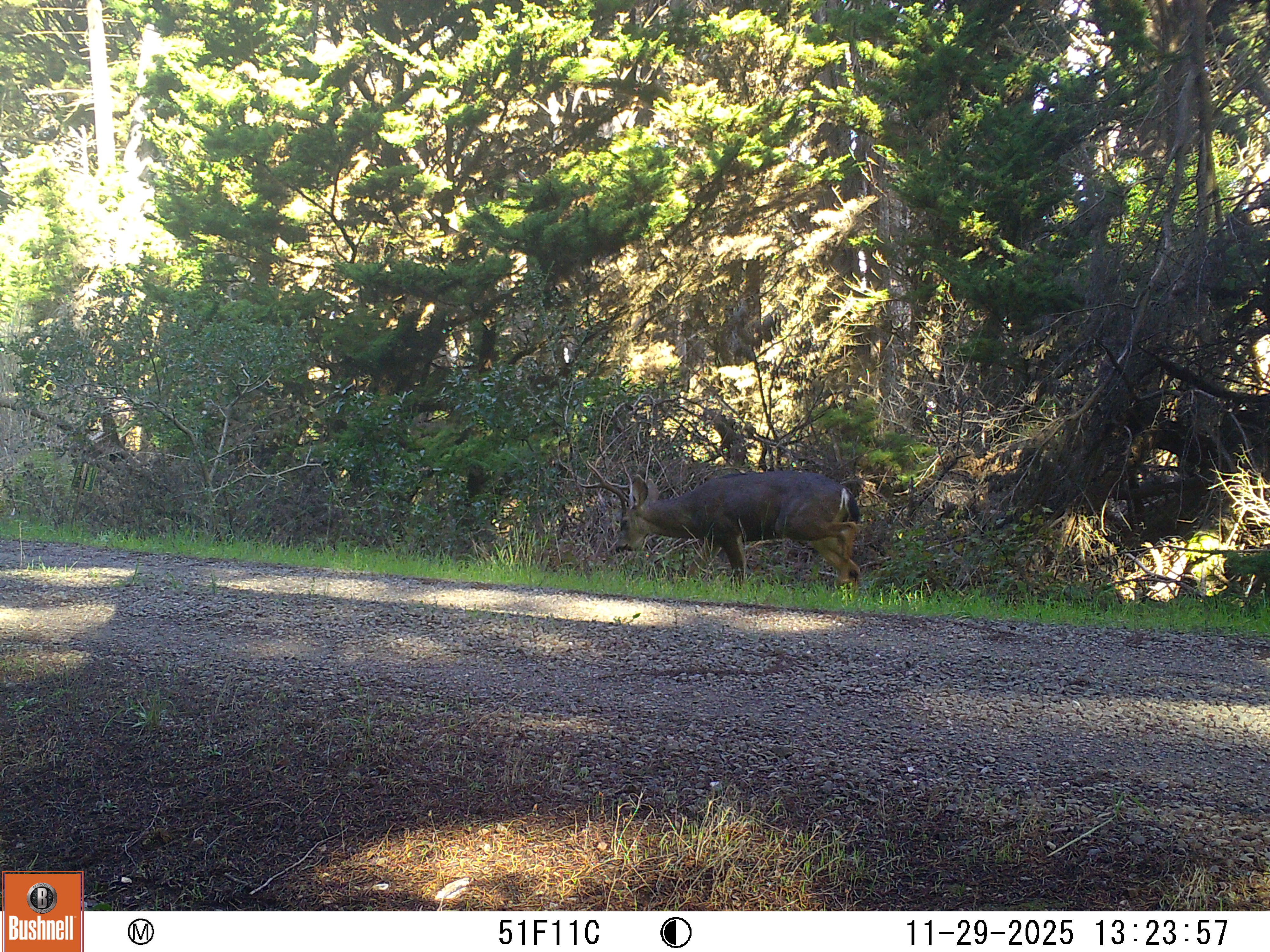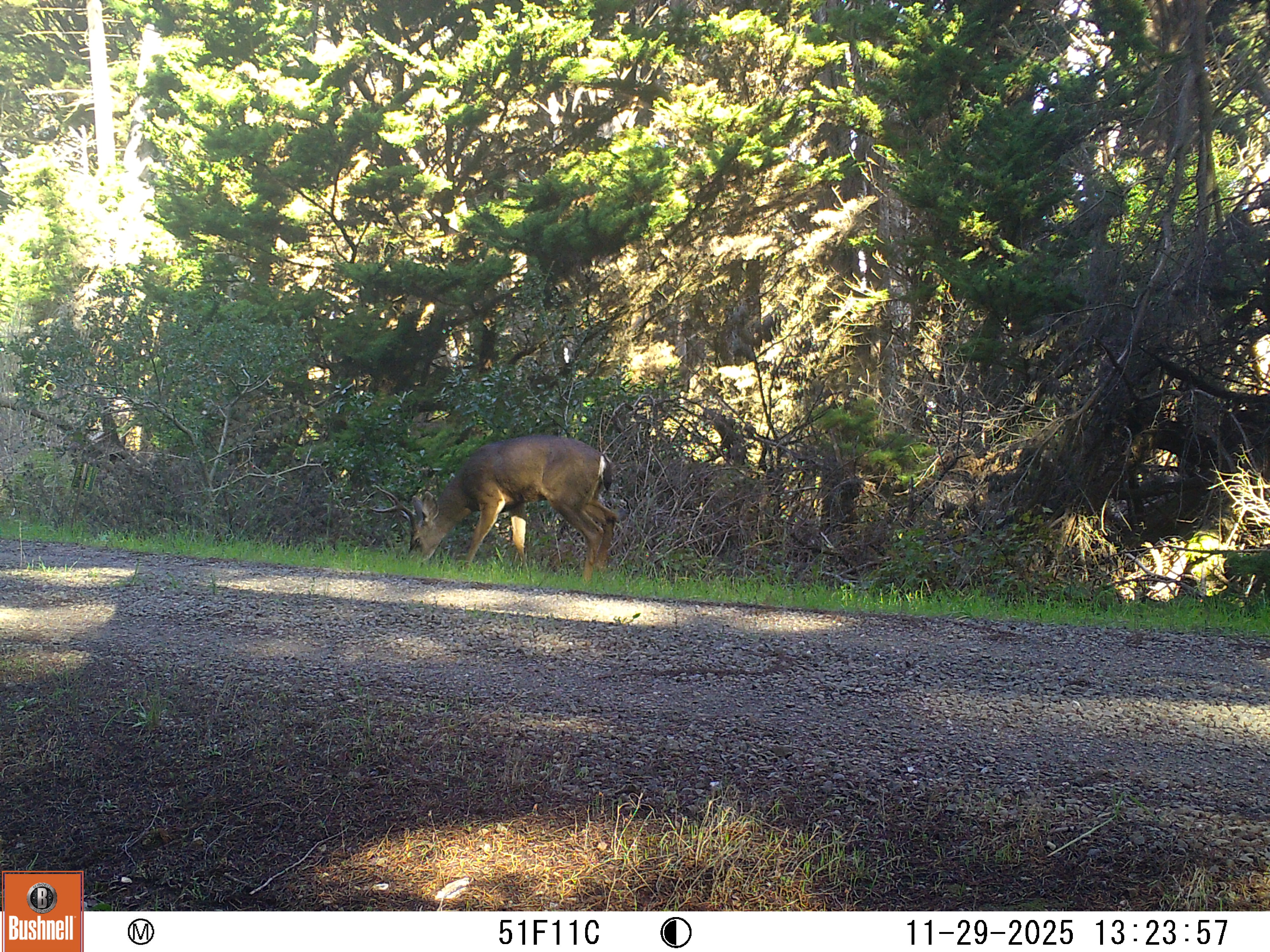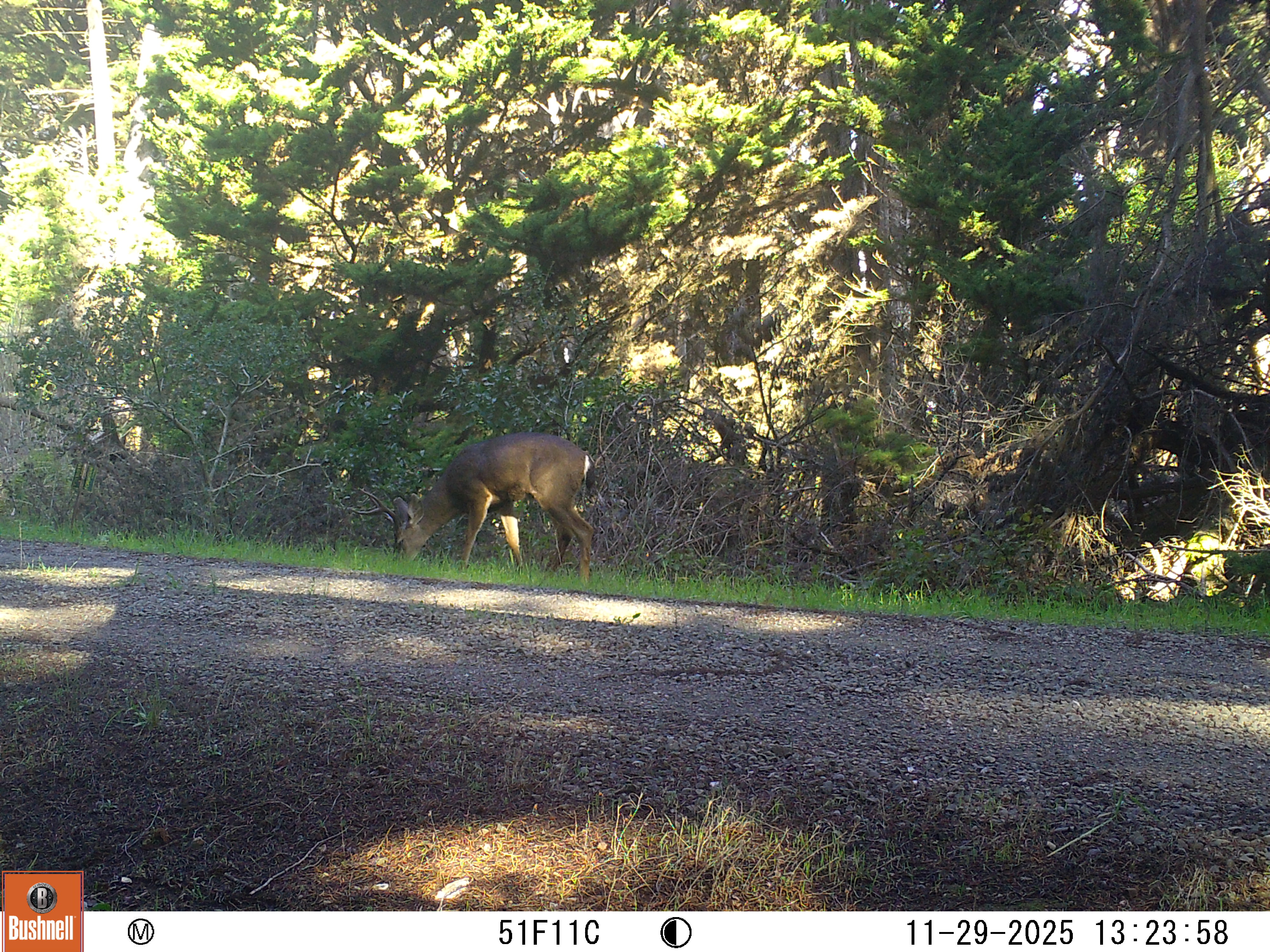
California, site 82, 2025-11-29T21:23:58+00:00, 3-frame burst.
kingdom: Animalia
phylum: Chordata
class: Mammalia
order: Artiodactyla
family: Cervidae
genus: Odocoileus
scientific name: Odocoileus hemionus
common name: mule deer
Mule deer (Odocoileus hemionus).